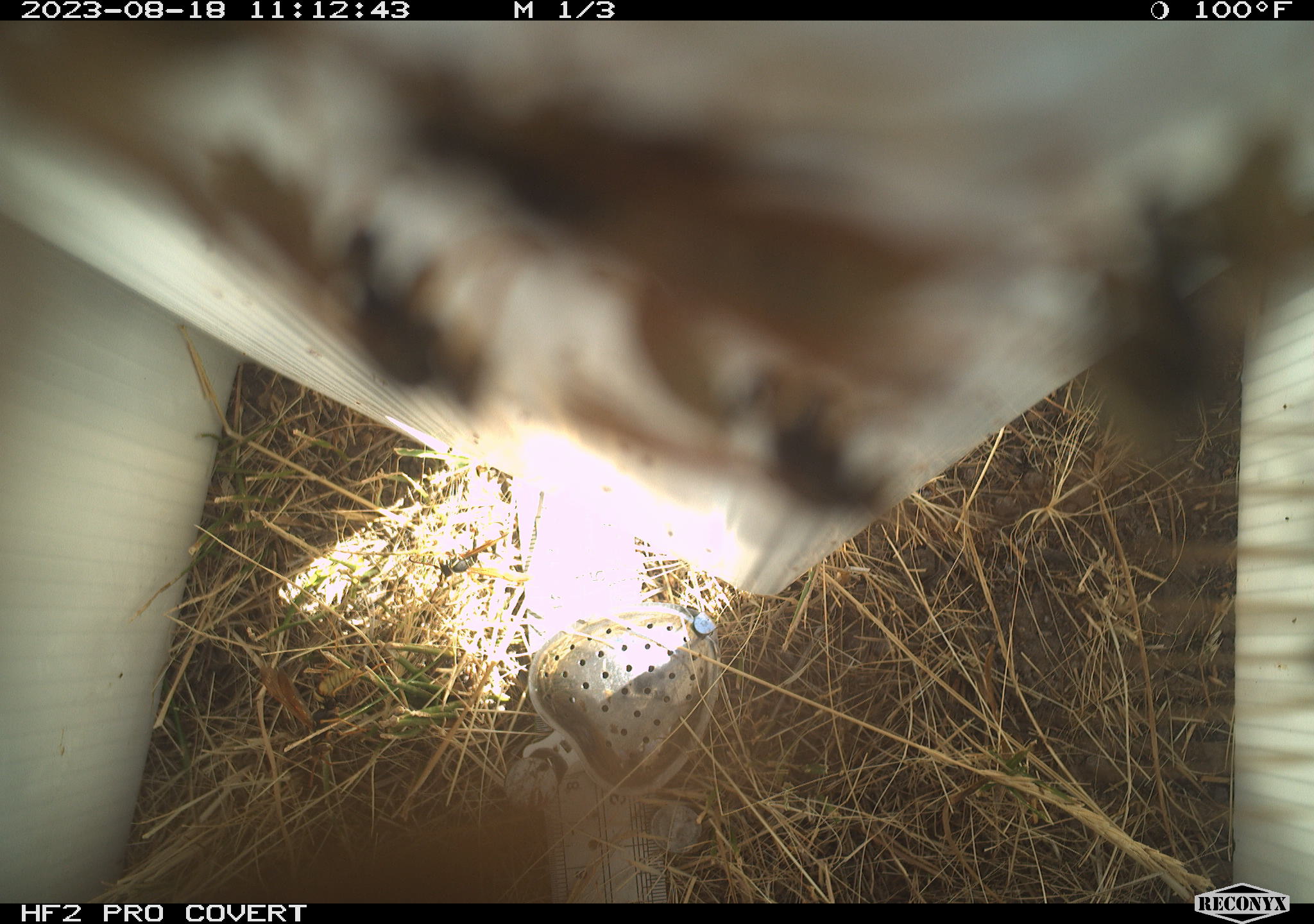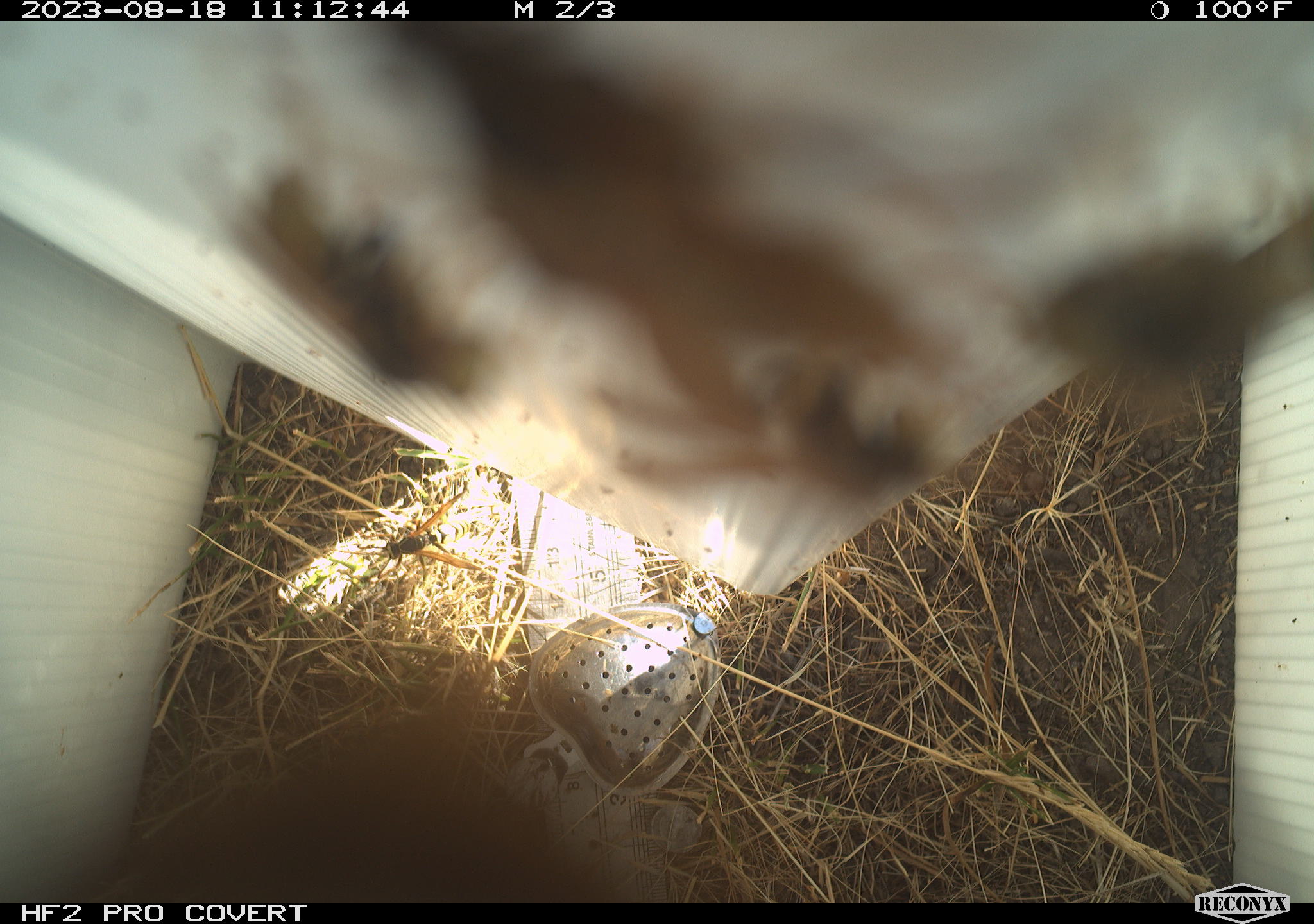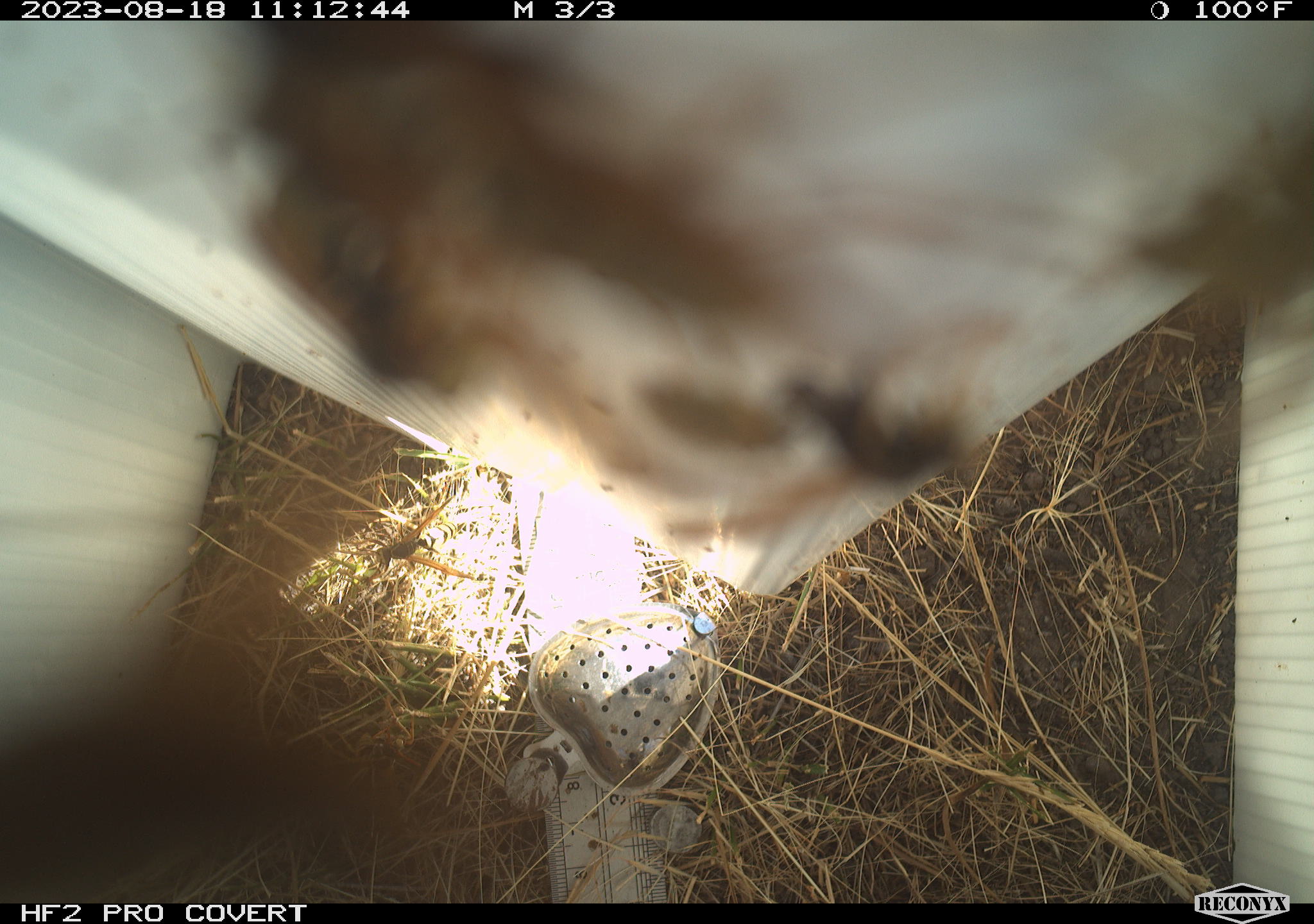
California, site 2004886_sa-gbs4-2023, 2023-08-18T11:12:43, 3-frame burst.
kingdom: Animalia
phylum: Arthropoda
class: Insecta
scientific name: Insecta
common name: insect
Insect (Insecta).